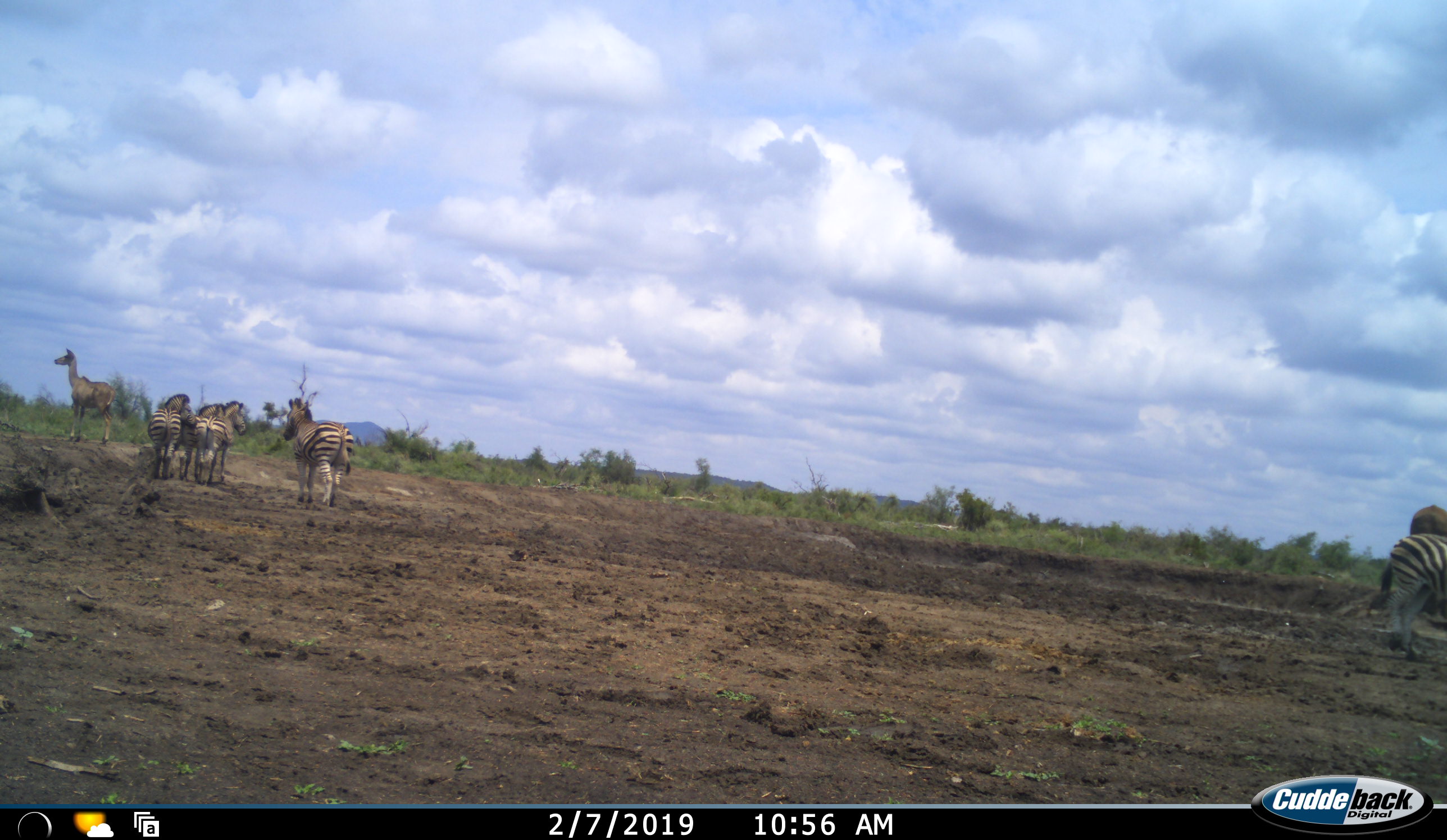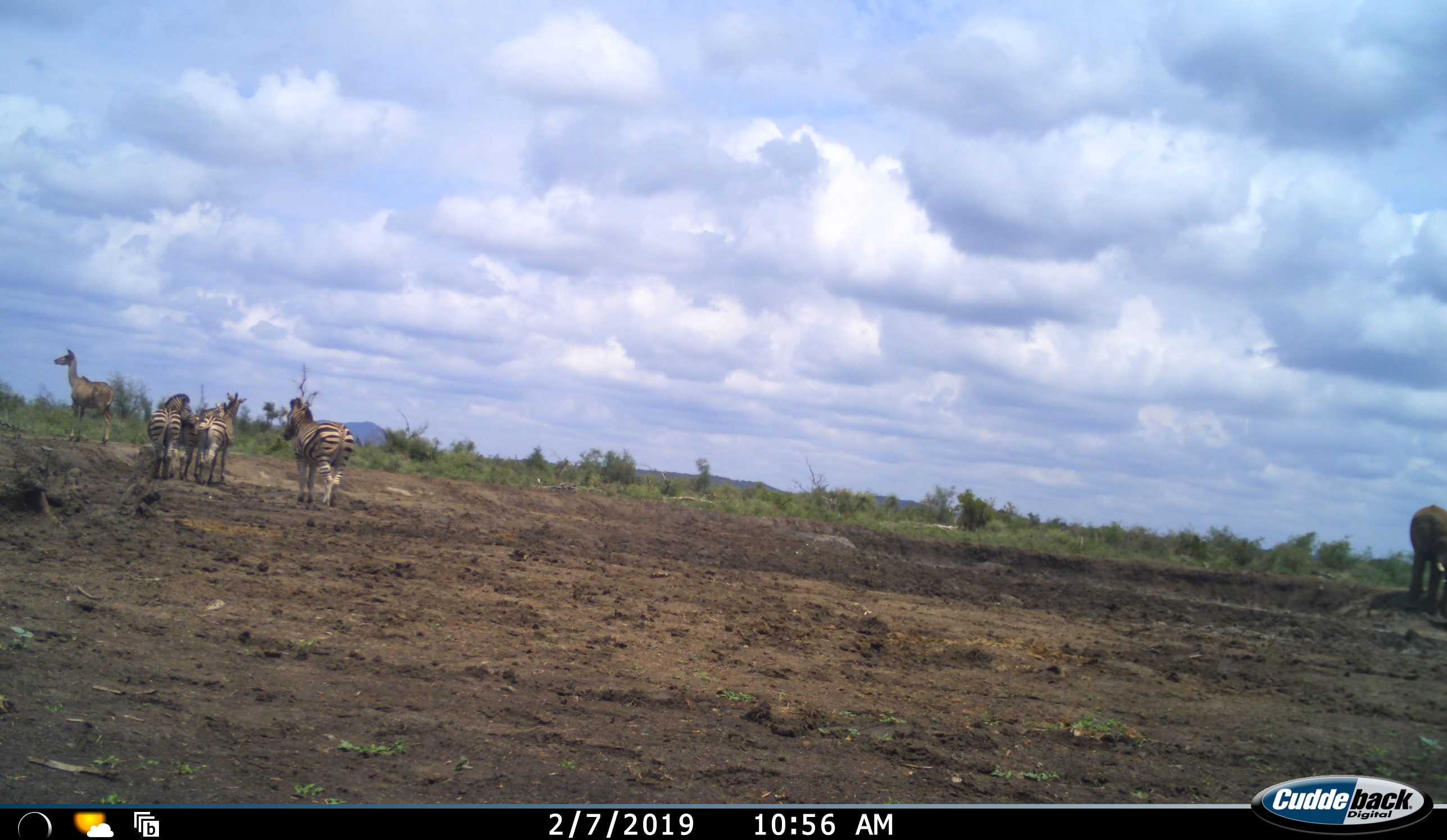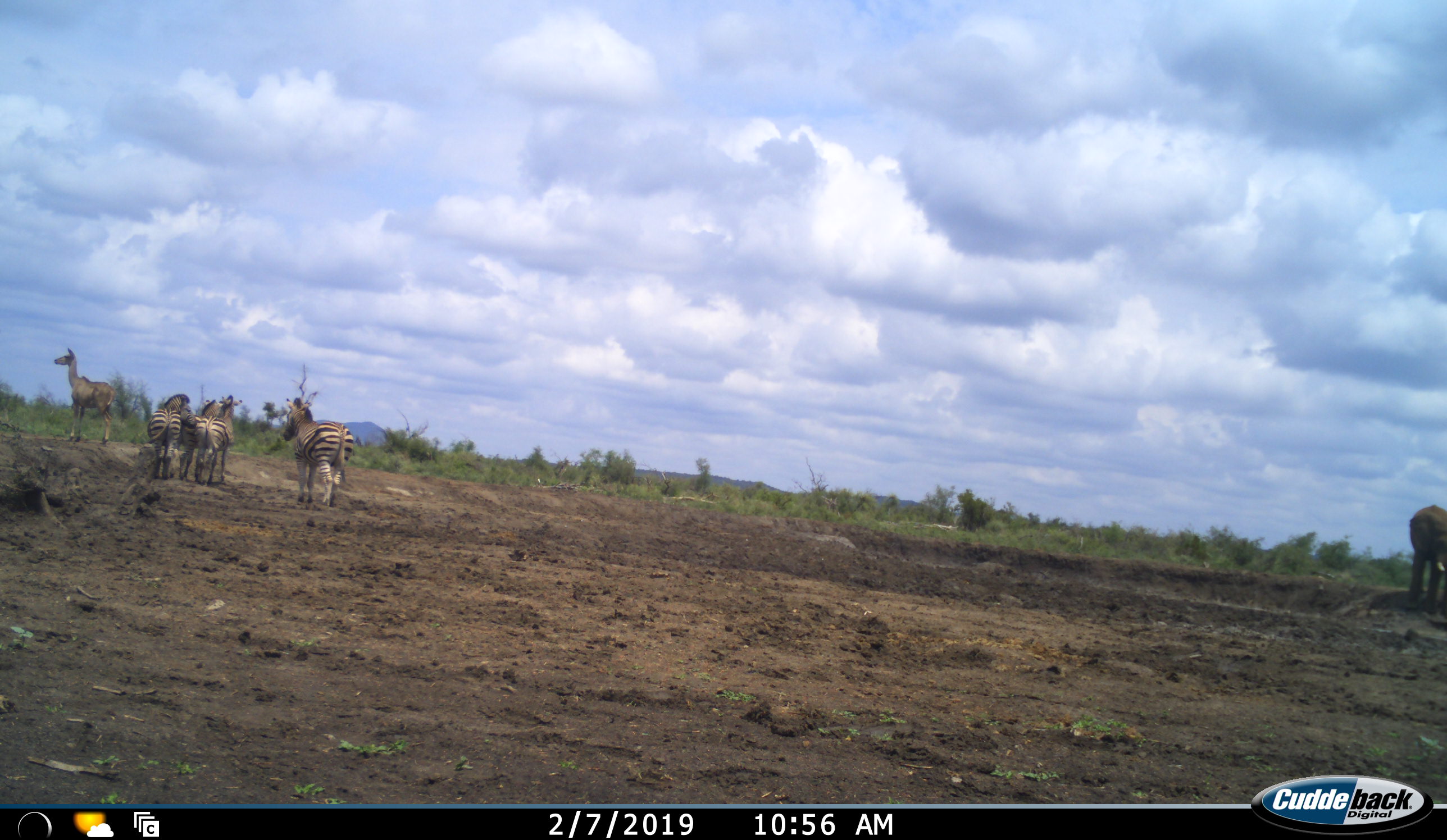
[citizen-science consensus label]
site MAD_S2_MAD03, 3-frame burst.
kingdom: Animalia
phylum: Chordata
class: Mammalia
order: Proboscidea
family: Elephantidae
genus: Loxodonta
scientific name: Loxodonta africana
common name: african bush elephant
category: elephant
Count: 1.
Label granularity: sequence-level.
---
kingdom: Animalia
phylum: Chordata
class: Mammalia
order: Artiodactyla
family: Bovidae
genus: Tragelaphus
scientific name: Tragelaphus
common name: kudu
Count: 1.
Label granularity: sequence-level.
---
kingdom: Animalia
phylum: Chordata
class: Mammalia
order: Perissodactyla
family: Equidae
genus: Equus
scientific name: Equus quagga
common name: plains zebra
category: zebraplains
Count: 5.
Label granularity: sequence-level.